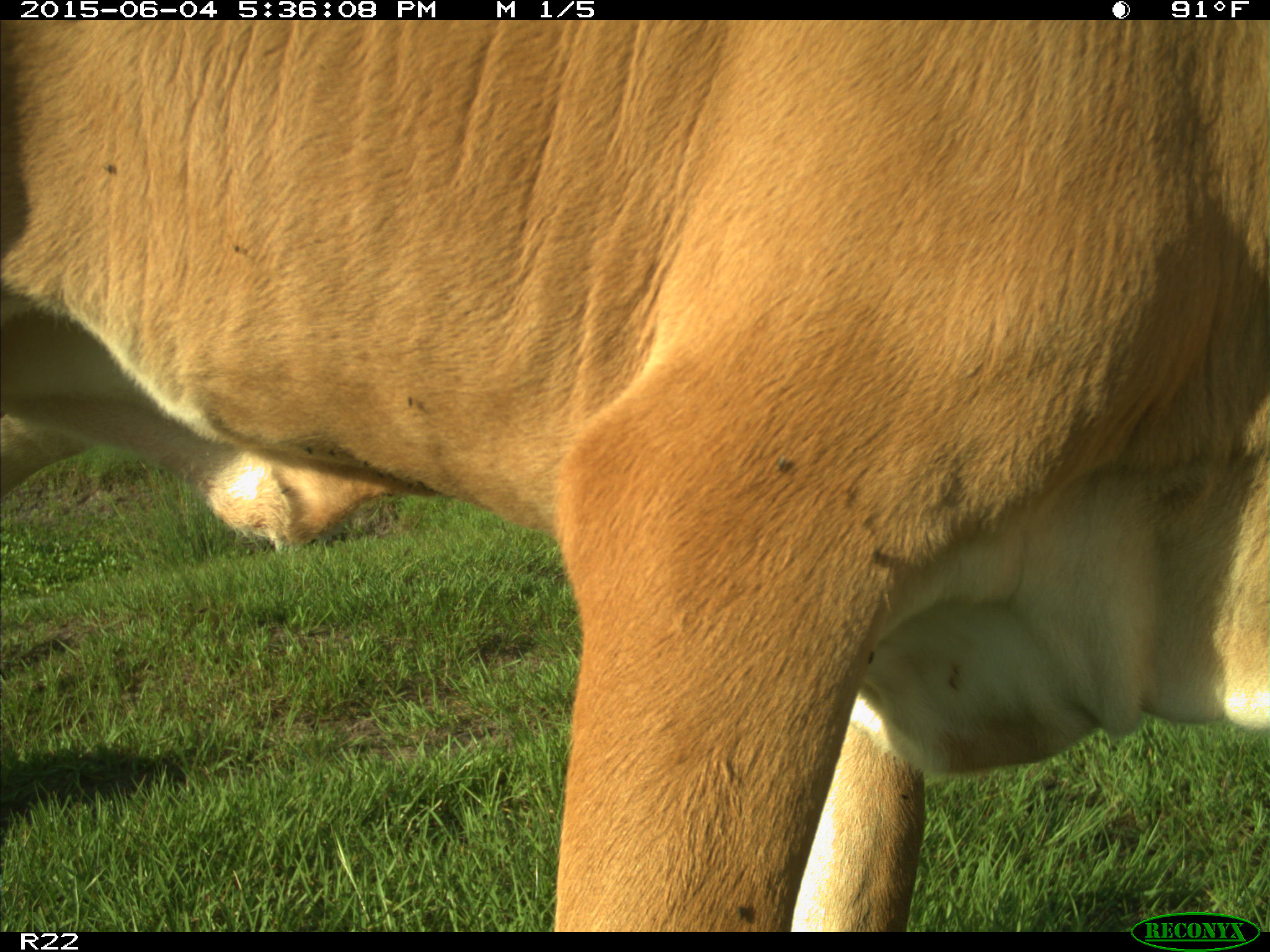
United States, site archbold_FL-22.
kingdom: Animalia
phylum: Chordata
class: Mammalia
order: Artiodactyla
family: Bovidae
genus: Bos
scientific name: Bos taurus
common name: domestic cow